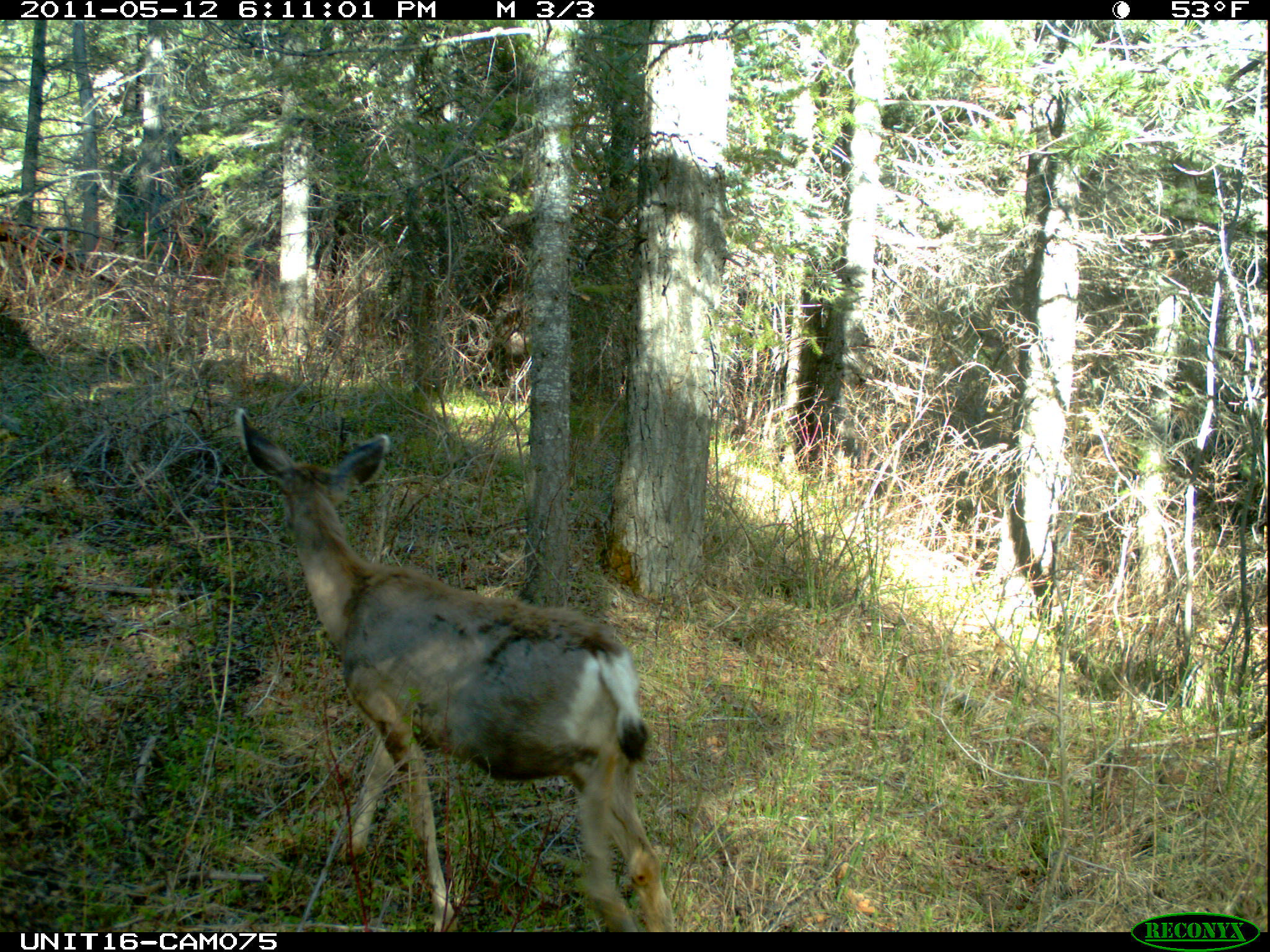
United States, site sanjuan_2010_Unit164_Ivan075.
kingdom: Animalia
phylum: Chordata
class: Mammalia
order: Artiodactyla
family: Cervidae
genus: Odocoileus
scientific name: Odocoileus hemionus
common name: mule deer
Odocoileus hemionus (mule deer).